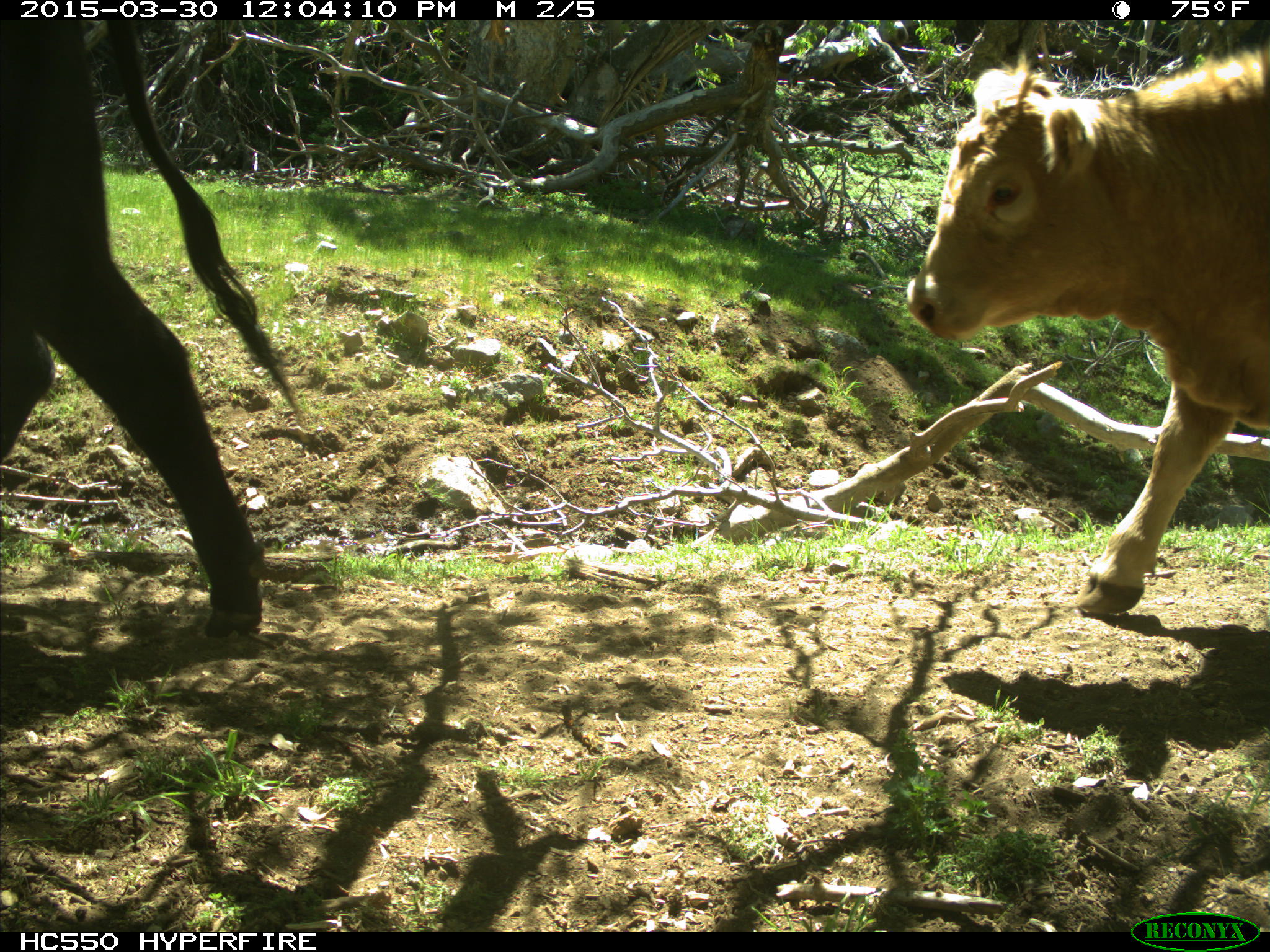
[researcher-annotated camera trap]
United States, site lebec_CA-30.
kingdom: Animalia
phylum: Chordata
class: Mammalia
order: Artiodactyla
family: Bovidae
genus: Bos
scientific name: Bos taurus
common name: domestic cow